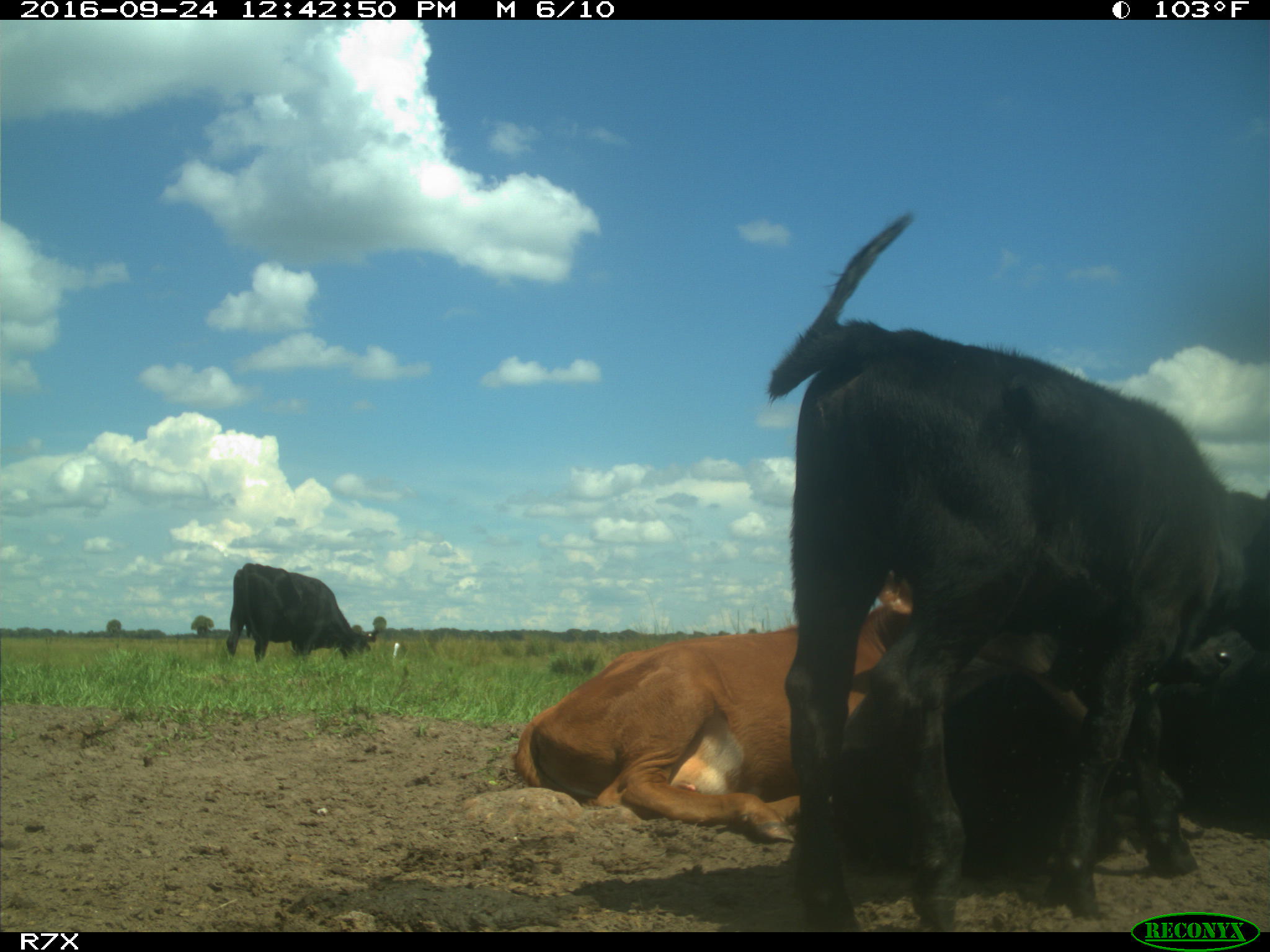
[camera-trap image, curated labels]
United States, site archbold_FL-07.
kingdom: Animalia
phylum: Chordata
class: Mammalia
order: Artiodactyla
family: Bovidae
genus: Bos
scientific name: Bos taurus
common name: domestic cow